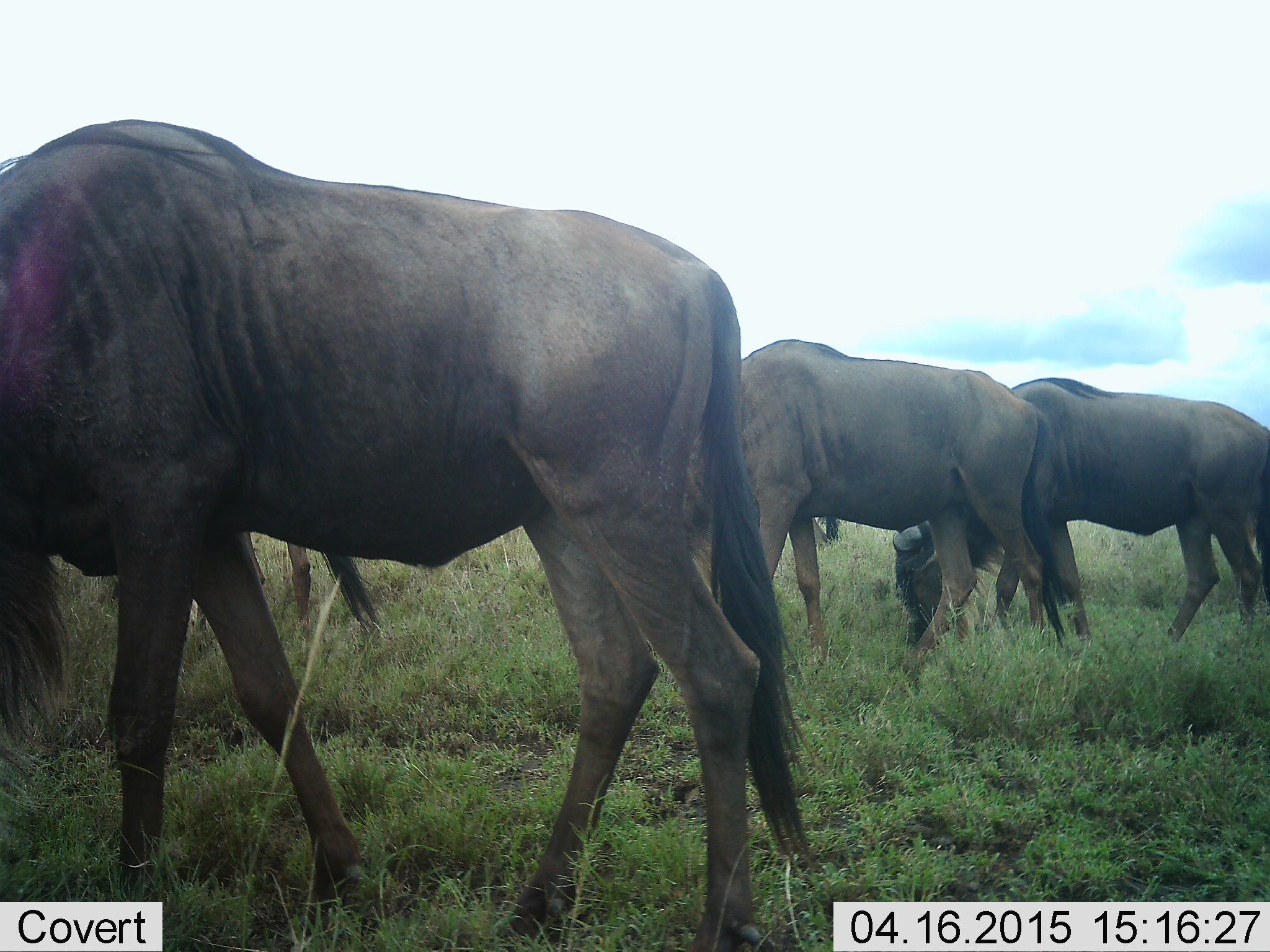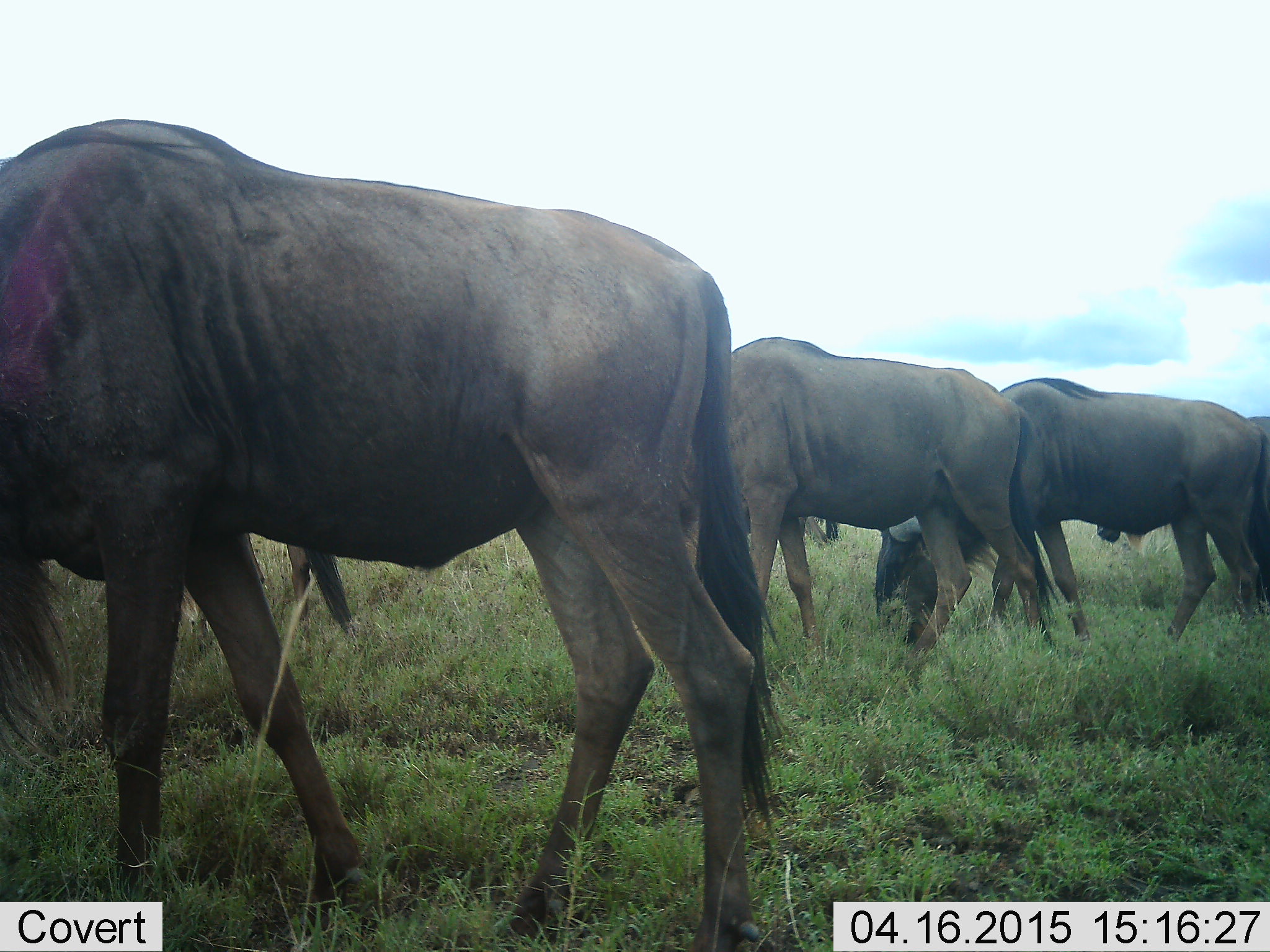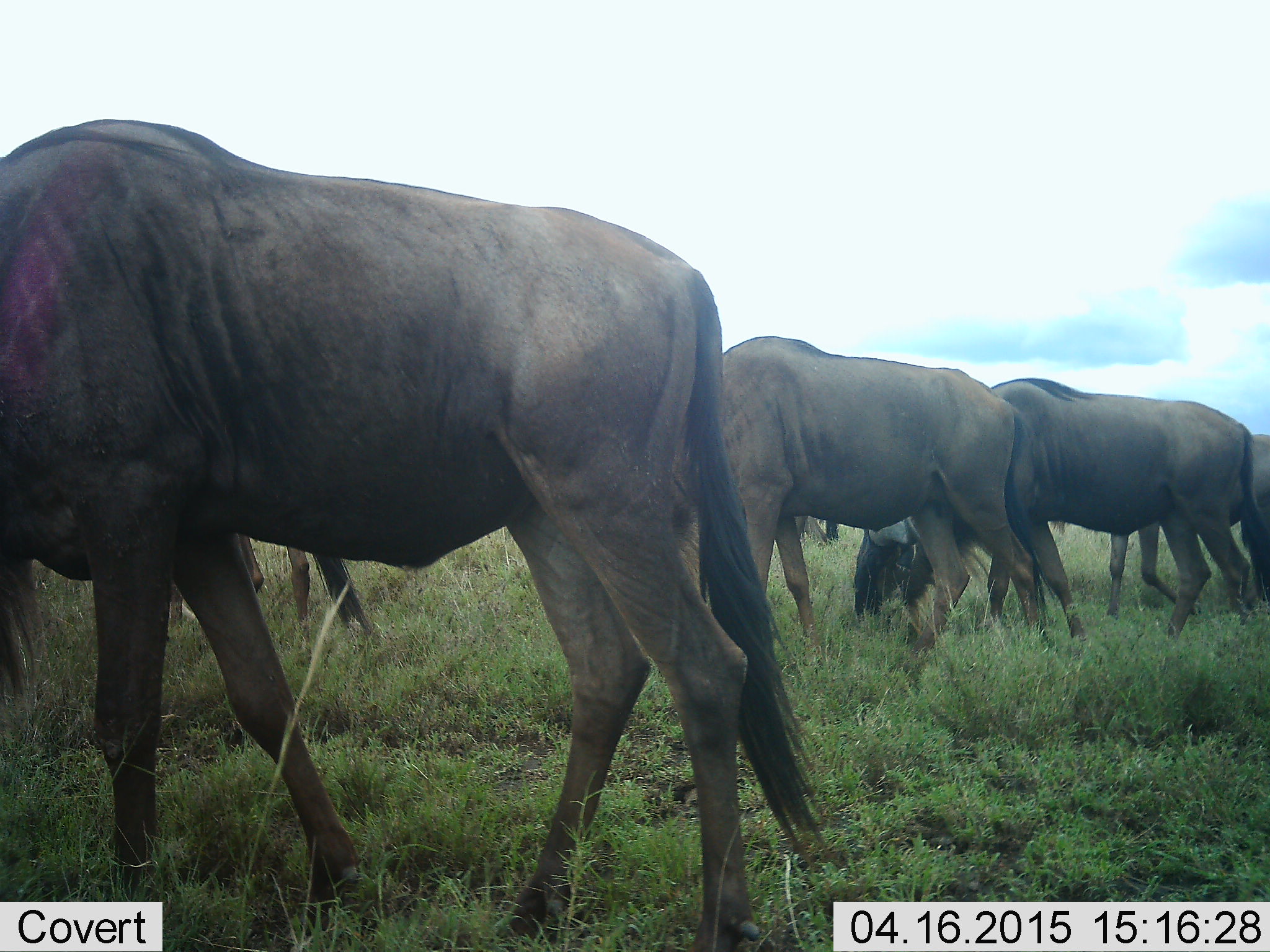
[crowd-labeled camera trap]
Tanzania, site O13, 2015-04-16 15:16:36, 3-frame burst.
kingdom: Animalia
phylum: Chordata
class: Mammalia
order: Artiodactyla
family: Bovidae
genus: Connochaetes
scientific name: Connochaetes taurinus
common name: blue wildebeest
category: wildebeest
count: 6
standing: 10%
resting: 0%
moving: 10%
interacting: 0%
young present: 0%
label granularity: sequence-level